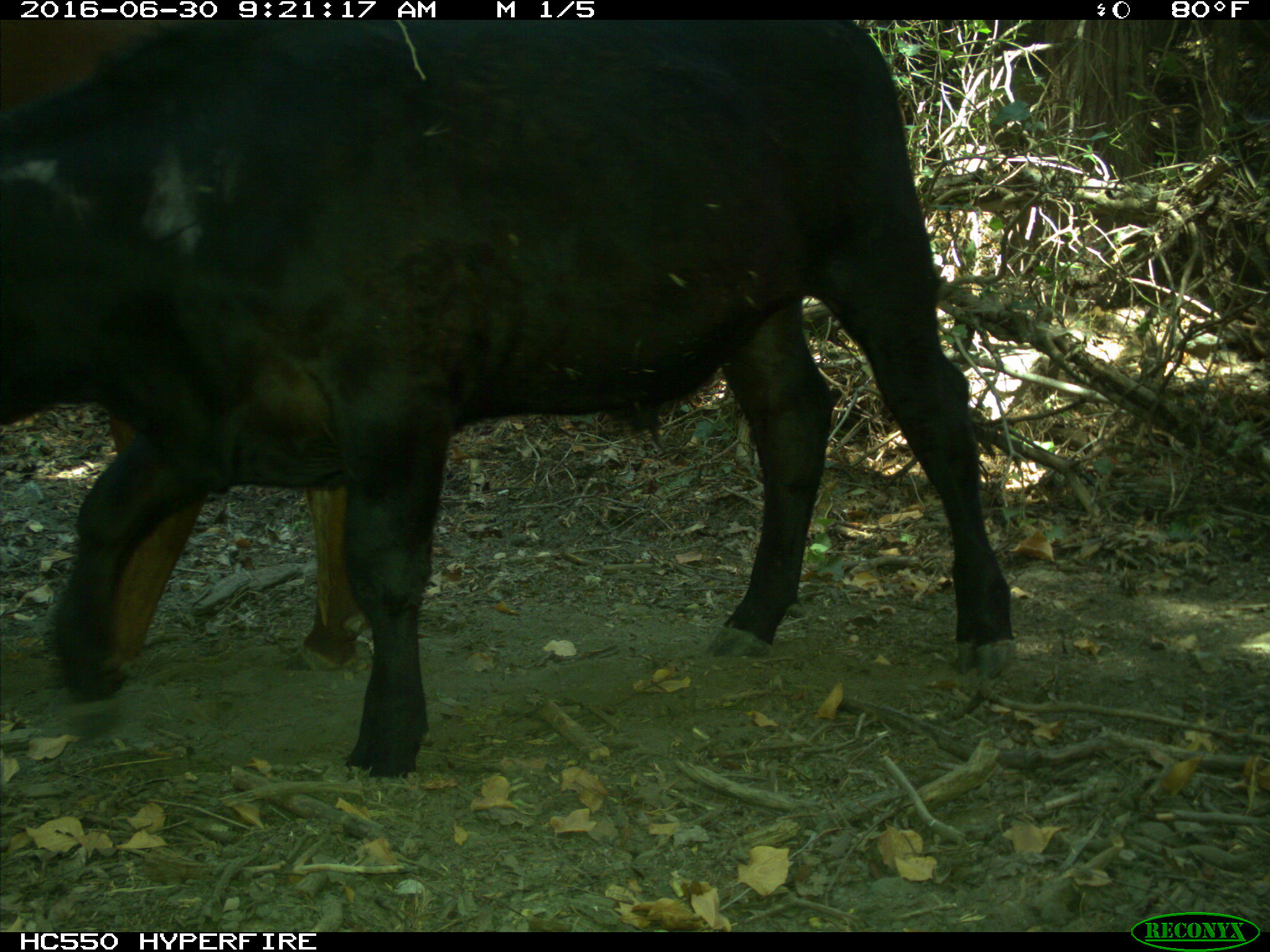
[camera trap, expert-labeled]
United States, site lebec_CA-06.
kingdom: Animalia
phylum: Chordata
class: Mammalia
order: Artiodactyla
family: Bovidae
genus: Bos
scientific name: Bos taurus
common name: domestic cow